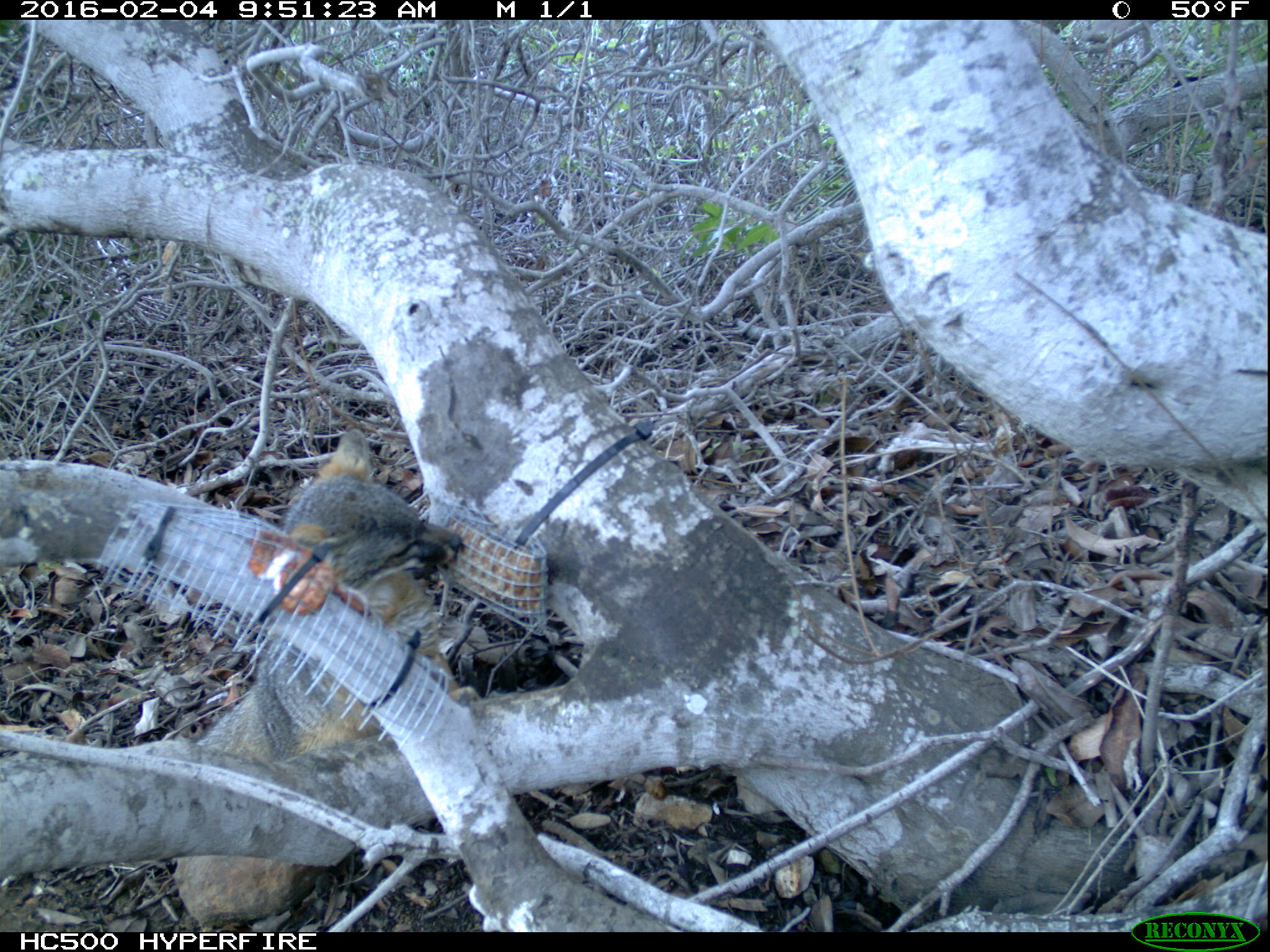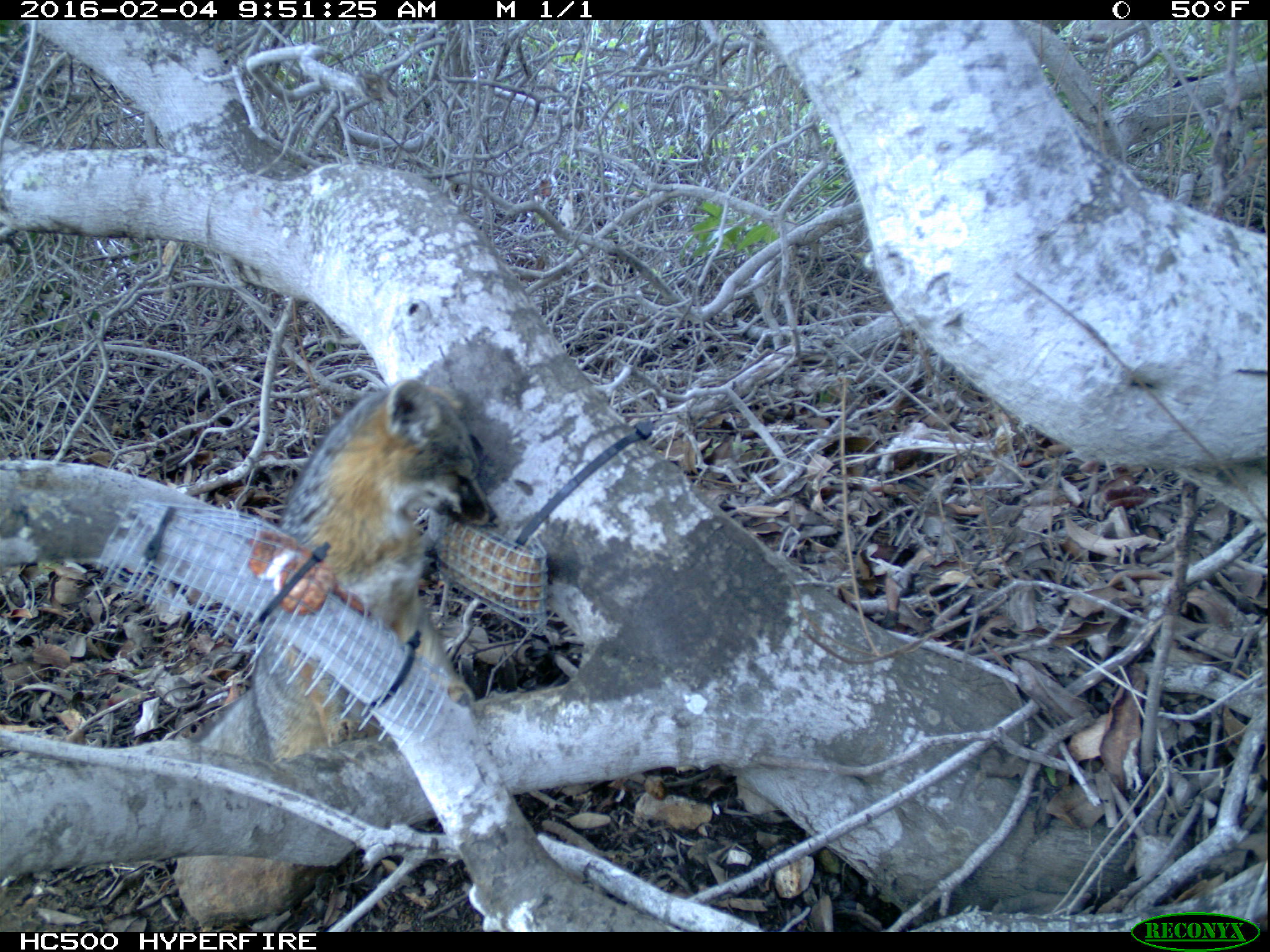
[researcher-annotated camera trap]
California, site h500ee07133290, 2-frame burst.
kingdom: Animalia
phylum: Chordata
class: Mammalia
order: Carnivora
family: Canidae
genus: Urocyon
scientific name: Urocyon littoralis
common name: island fox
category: fox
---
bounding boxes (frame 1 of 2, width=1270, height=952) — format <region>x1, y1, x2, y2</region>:
fox: <region>188, 425, 481, 766</region>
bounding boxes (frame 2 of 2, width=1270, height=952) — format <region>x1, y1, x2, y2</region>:
fox: <region>189, 379, 498, 765</region>